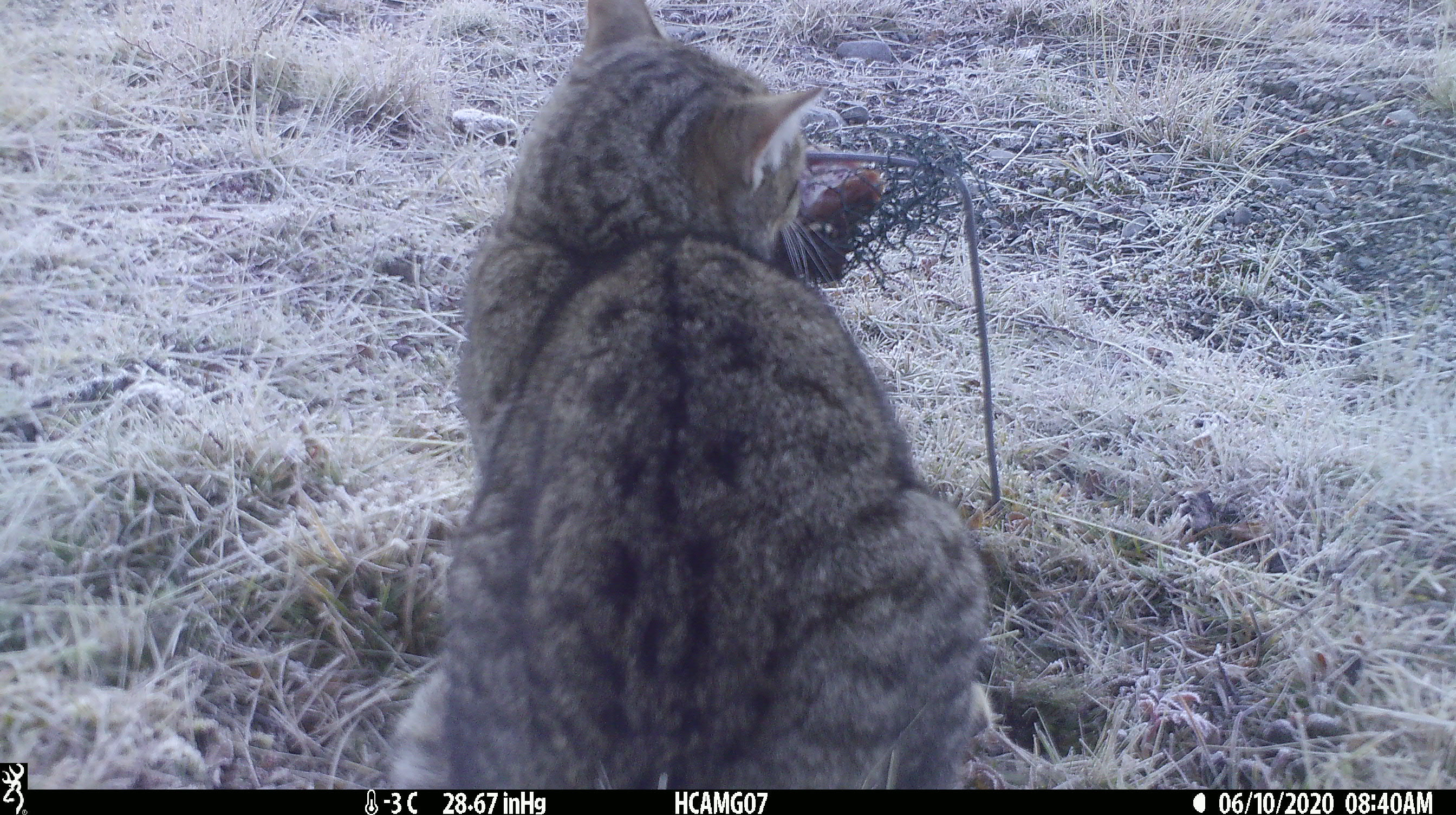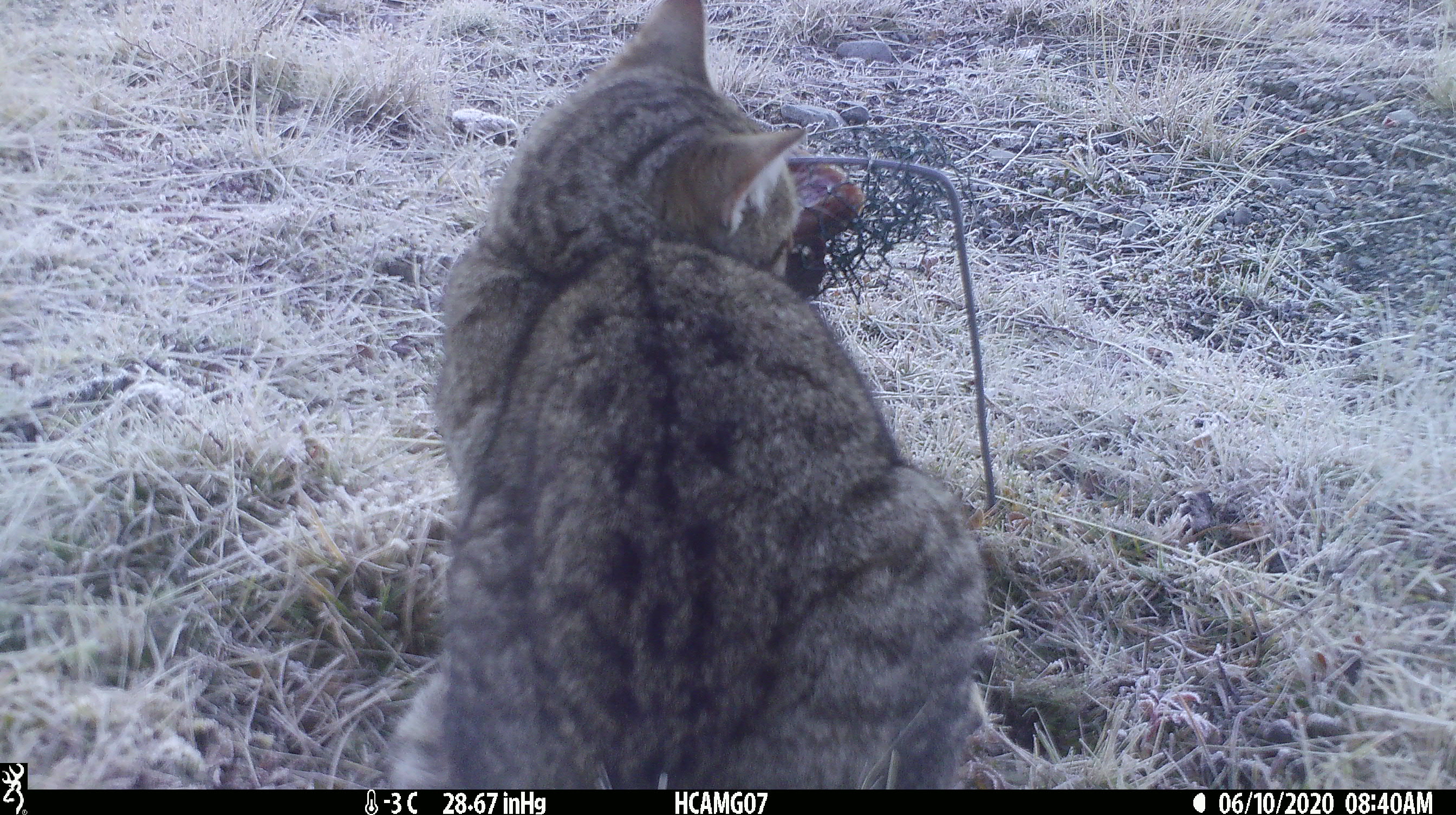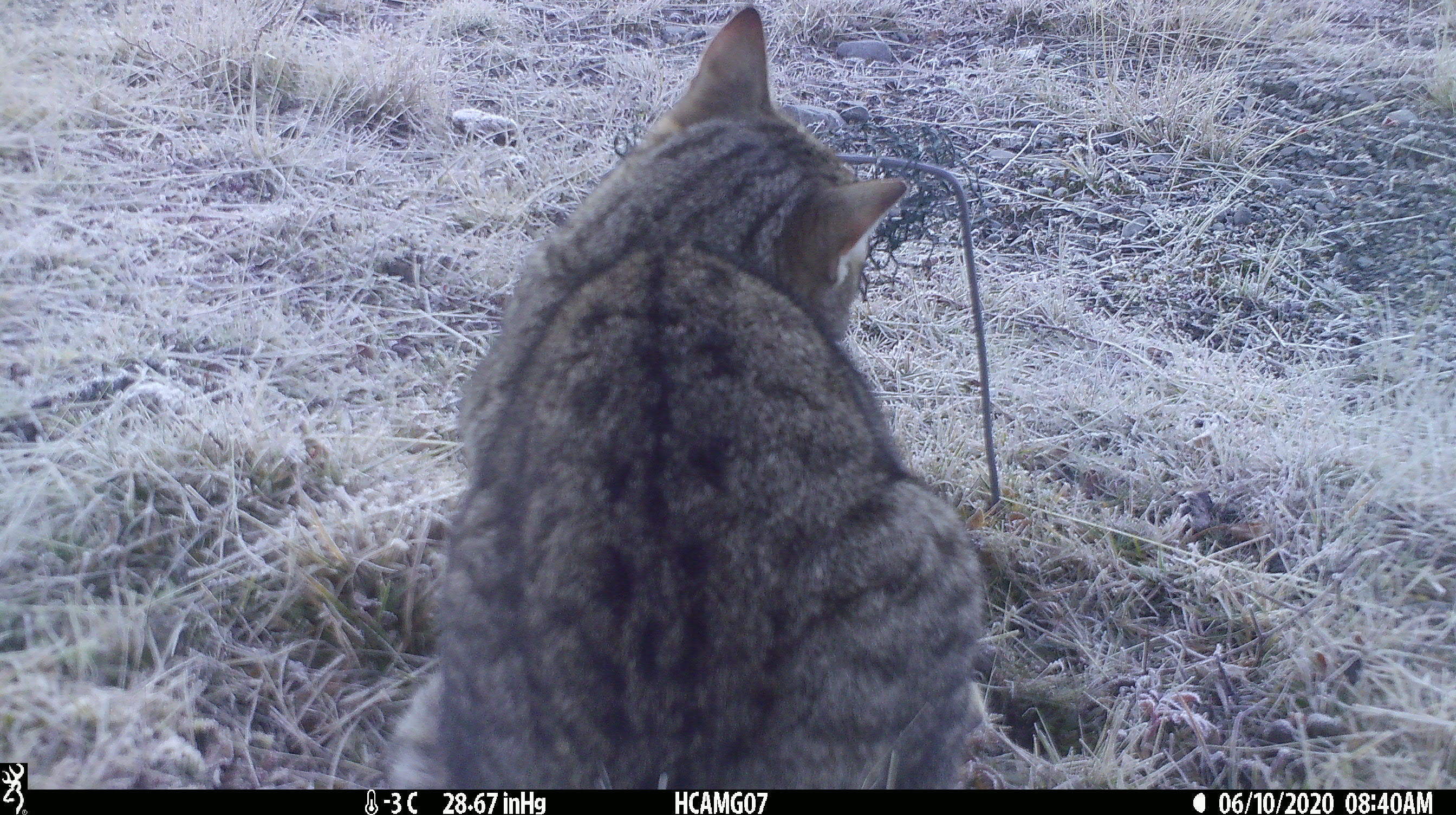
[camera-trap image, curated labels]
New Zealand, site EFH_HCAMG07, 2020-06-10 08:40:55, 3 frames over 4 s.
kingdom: Animalia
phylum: Chordata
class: Mammalia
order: Carnivora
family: Felidae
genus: Felis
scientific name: Felis catus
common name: domestic cat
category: cat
Cat (domestic cat) (Felis catus).